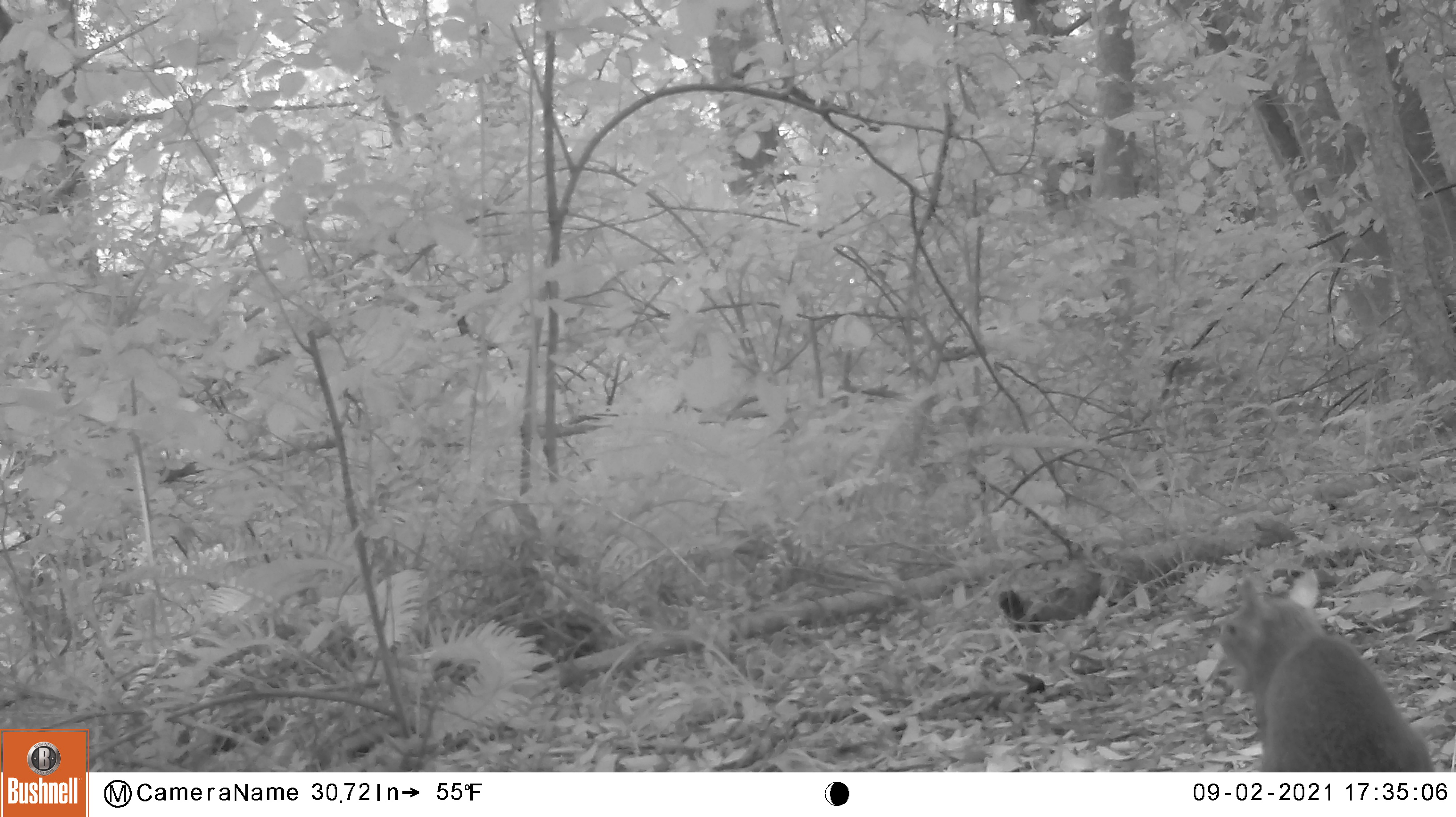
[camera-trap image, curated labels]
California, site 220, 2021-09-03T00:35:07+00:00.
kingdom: Animalia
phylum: Chordata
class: Mammalia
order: Rodentia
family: Sciuridae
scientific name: Sciuridae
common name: squirrel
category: unknown squirrel